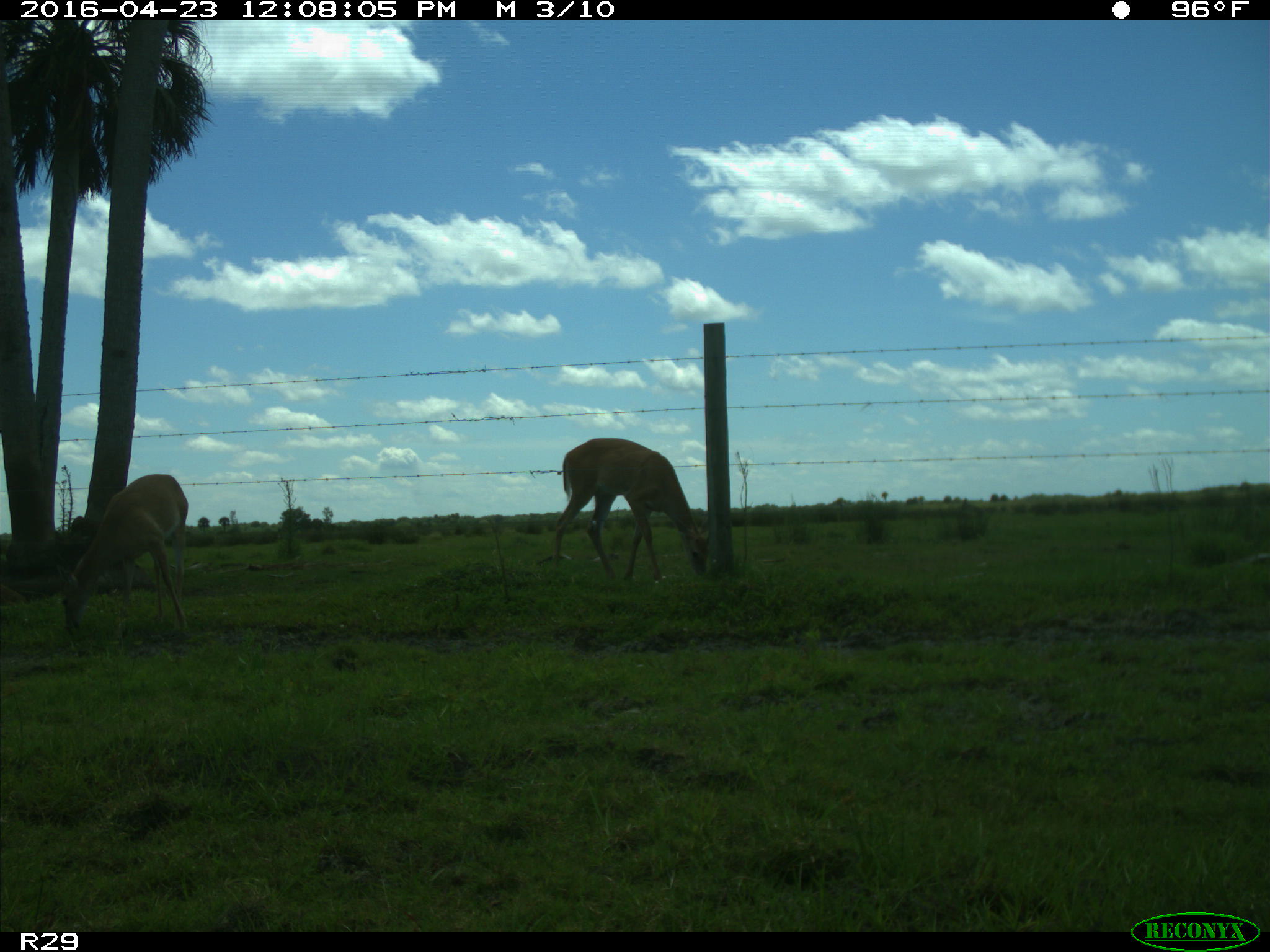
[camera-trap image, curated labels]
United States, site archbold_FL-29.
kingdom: Animalia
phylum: Chordata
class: Mammalia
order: Artiodactyla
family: Cervidae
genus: Odocoileus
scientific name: Odocoileus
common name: deer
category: unidentified deer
Unidentified deer (deer) (Odocoileus).